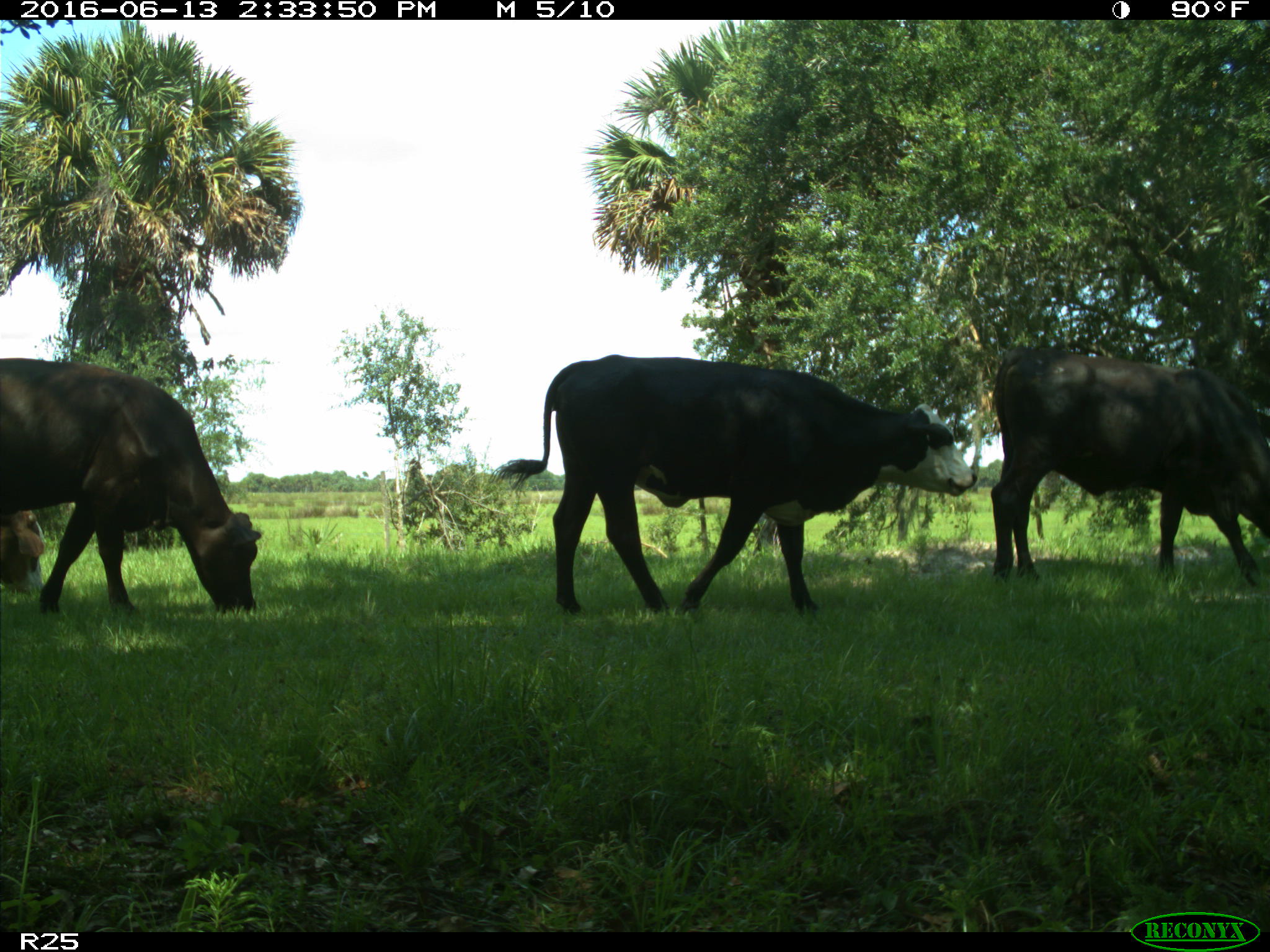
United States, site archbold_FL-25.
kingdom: Animalia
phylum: Chordata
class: Mammalia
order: Artiodactyla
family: Bovidae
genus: Bos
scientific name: Bos taurus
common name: domestic cow